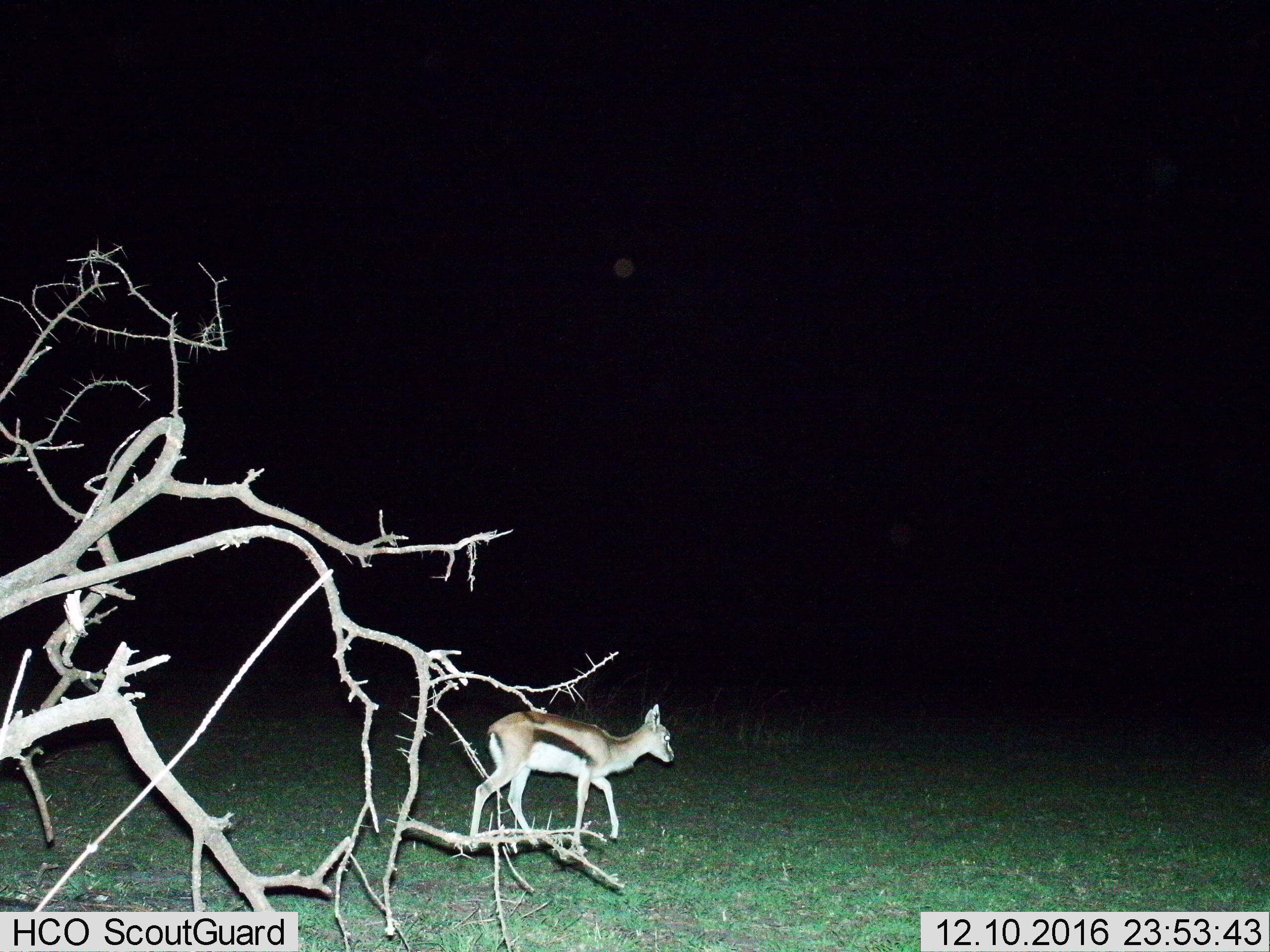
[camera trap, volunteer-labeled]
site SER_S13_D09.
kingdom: Animalia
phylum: Chordata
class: Mammalia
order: Artiodactyla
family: Bovidae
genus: Eudorcas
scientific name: Eudorcas thomsonii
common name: thomson's gazelle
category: gazellethomsons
Gazellethomsons (thomson's gazelle) (Eudorcas thomsonii), count 1. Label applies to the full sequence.